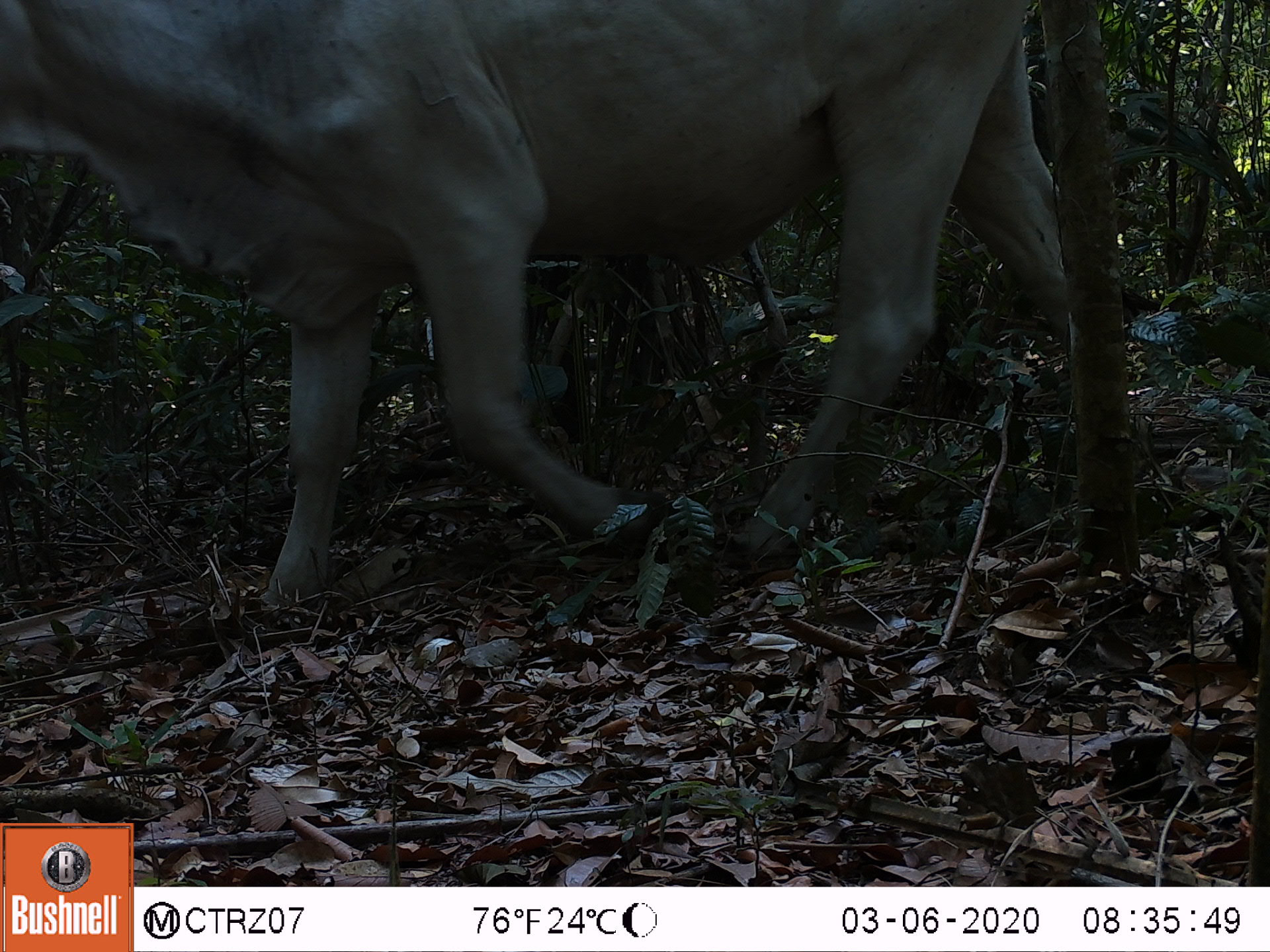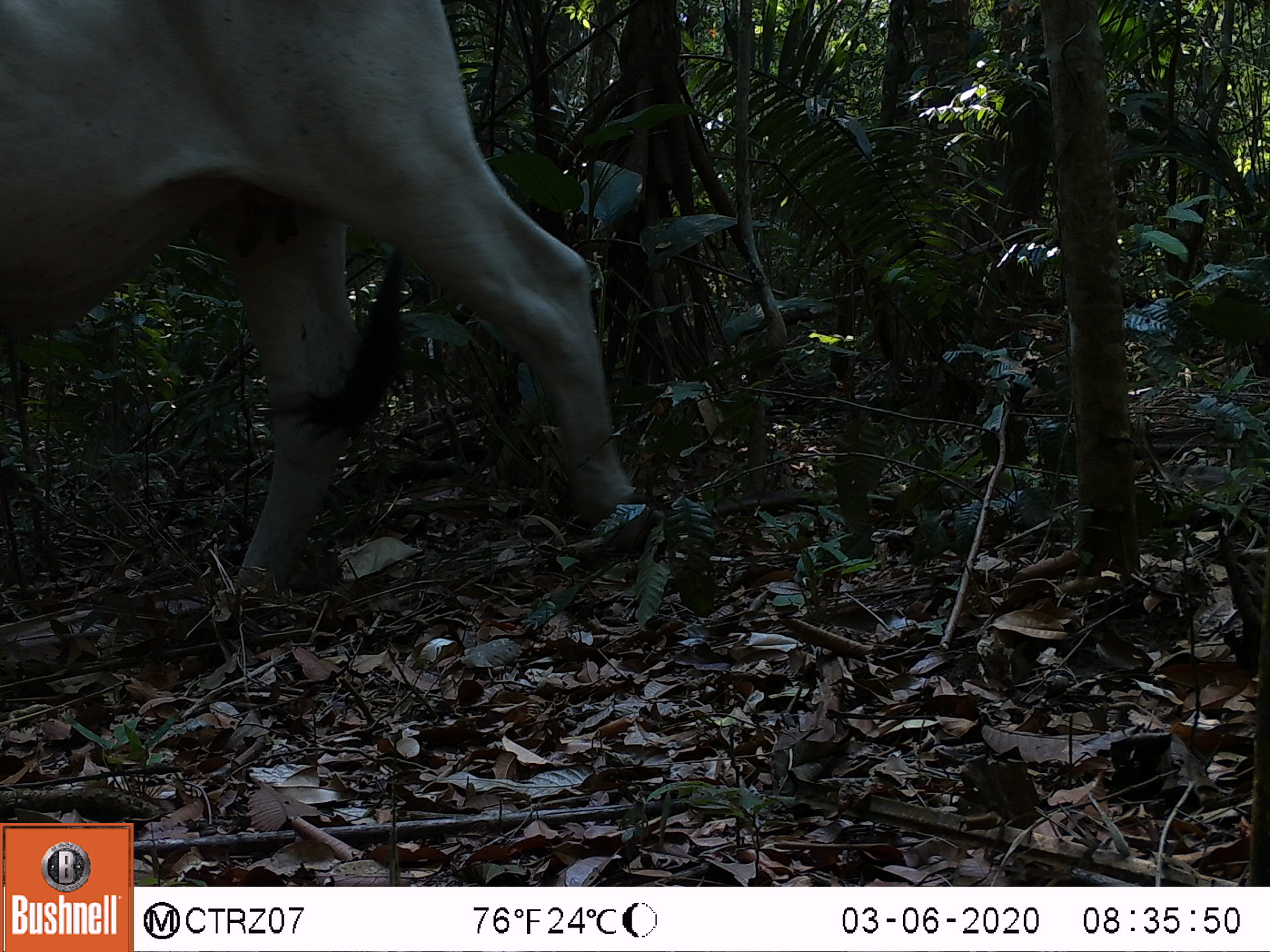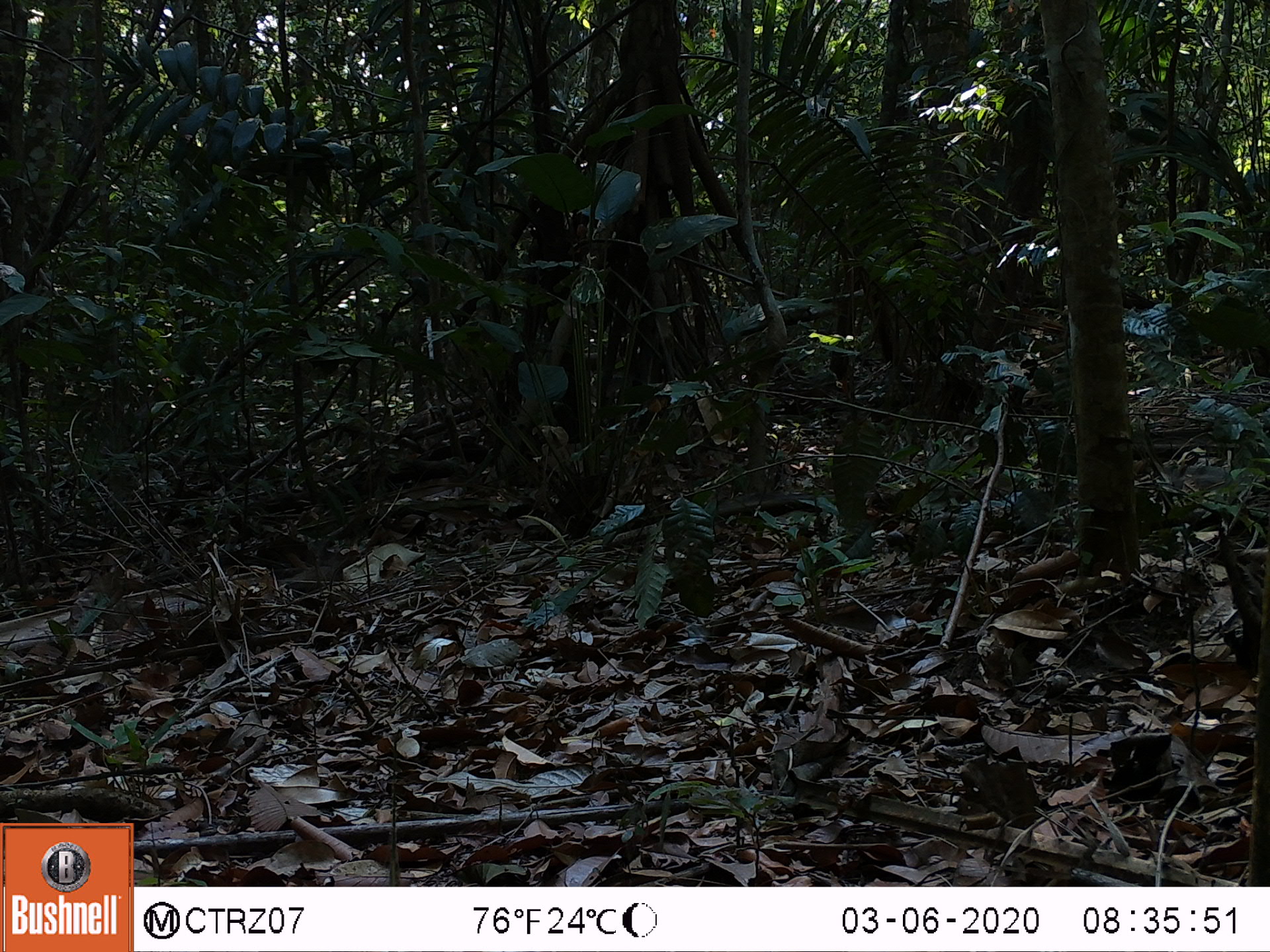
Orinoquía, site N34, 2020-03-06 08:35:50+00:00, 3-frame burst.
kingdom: Animalia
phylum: Chordata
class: Mammalia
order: Artiodactyla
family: Bovidae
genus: Bos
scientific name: Bos taurus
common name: cow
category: cattle